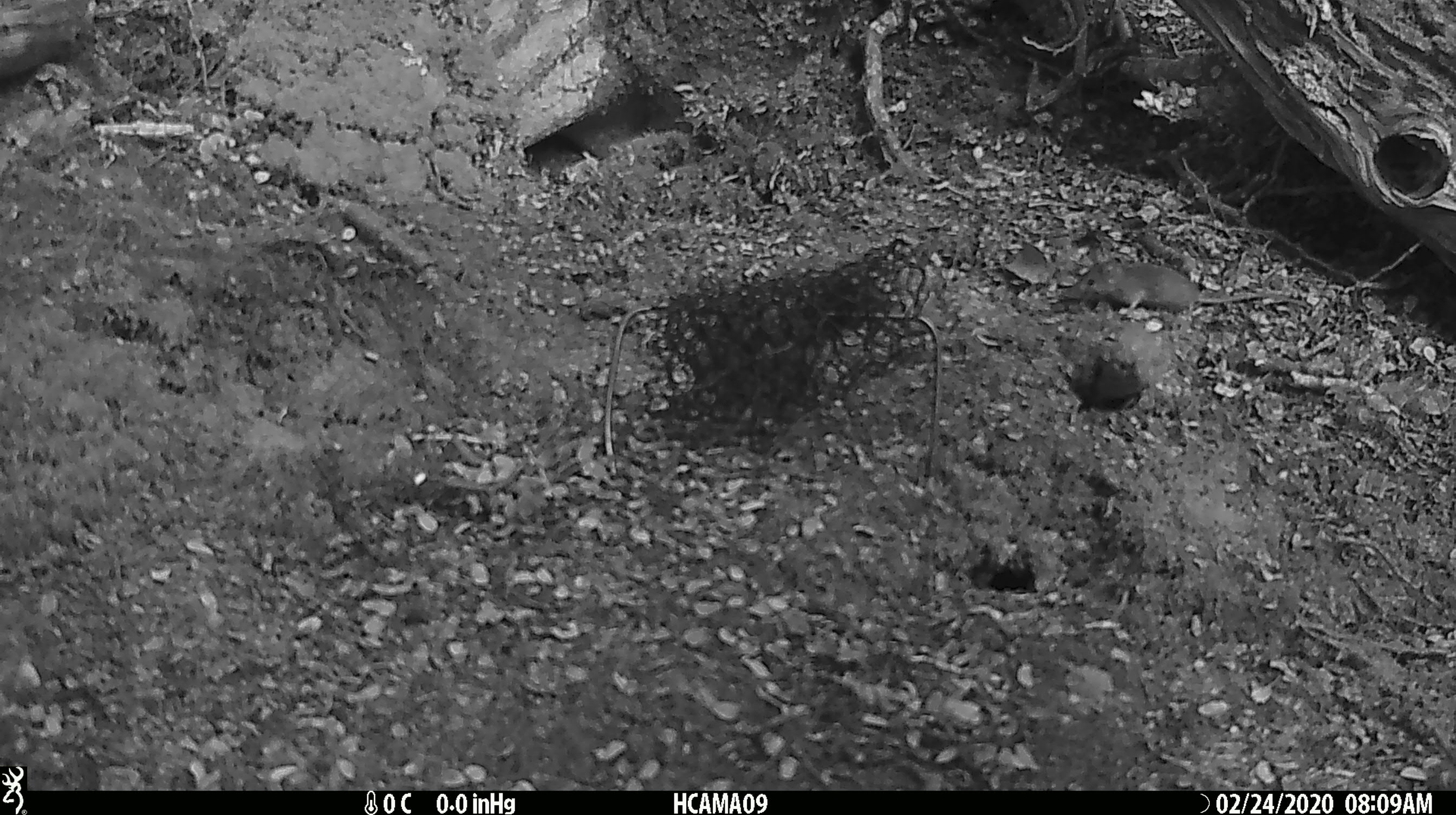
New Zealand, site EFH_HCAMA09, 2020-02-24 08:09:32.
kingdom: Animalia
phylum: Chordata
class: Mammalia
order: Rodentia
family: Muridae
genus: Mus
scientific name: Mus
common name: mouse